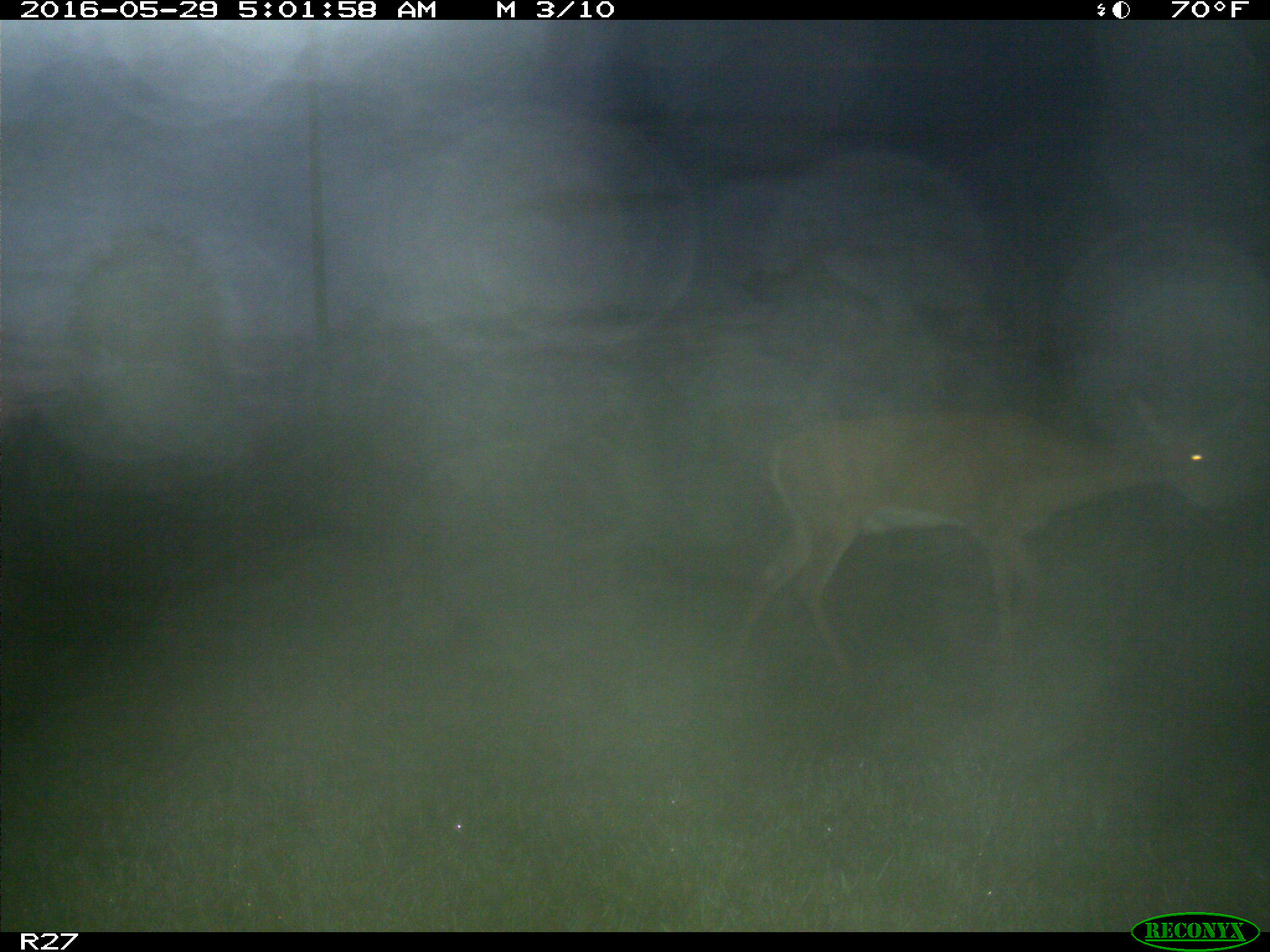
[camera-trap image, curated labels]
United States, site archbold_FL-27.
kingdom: Animalia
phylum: Chordata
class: Mammalia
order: Artiodactyla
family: Cervidae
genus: Odocoileus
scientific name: Odocoileus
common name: deer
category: unidentified deer